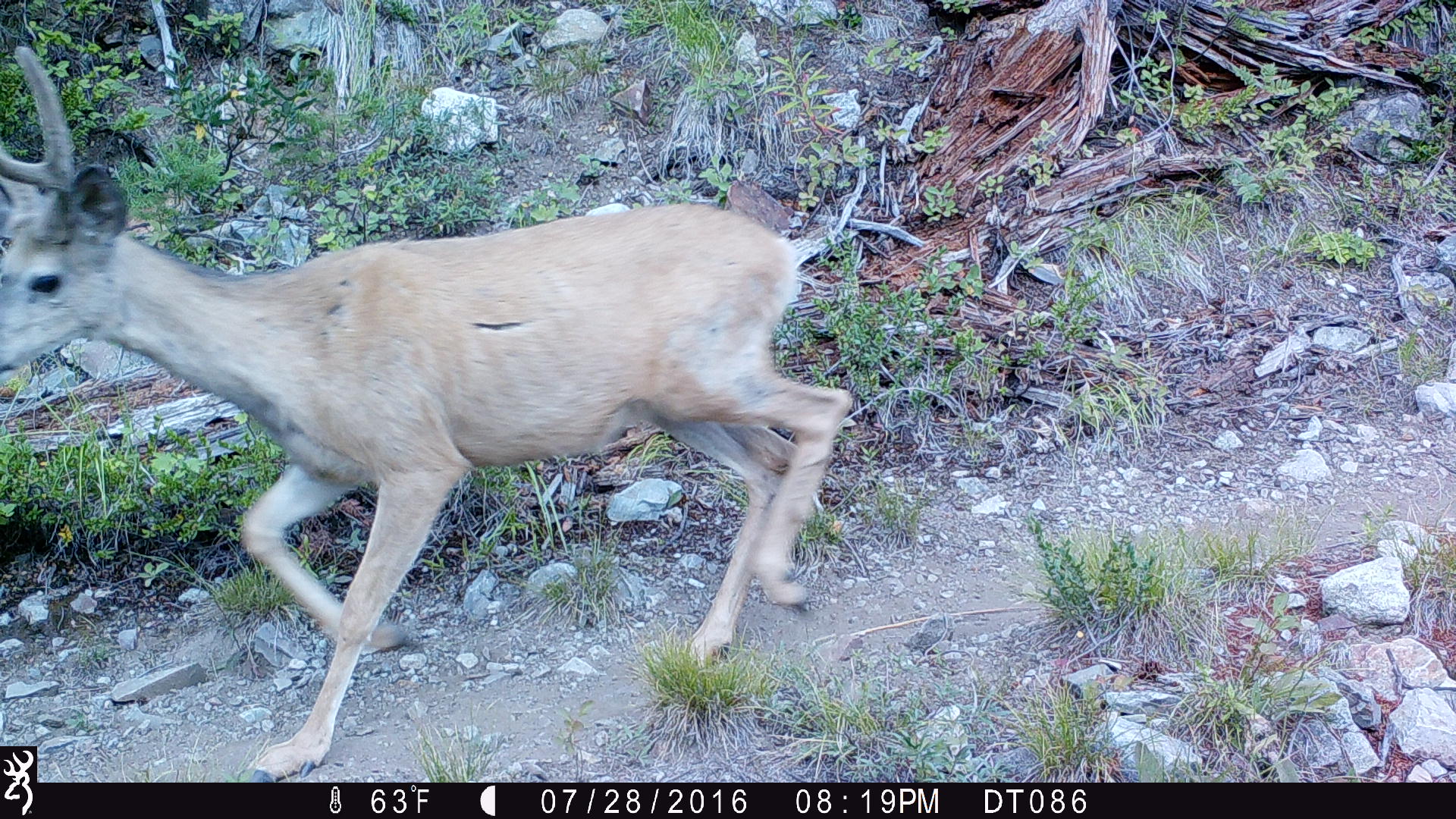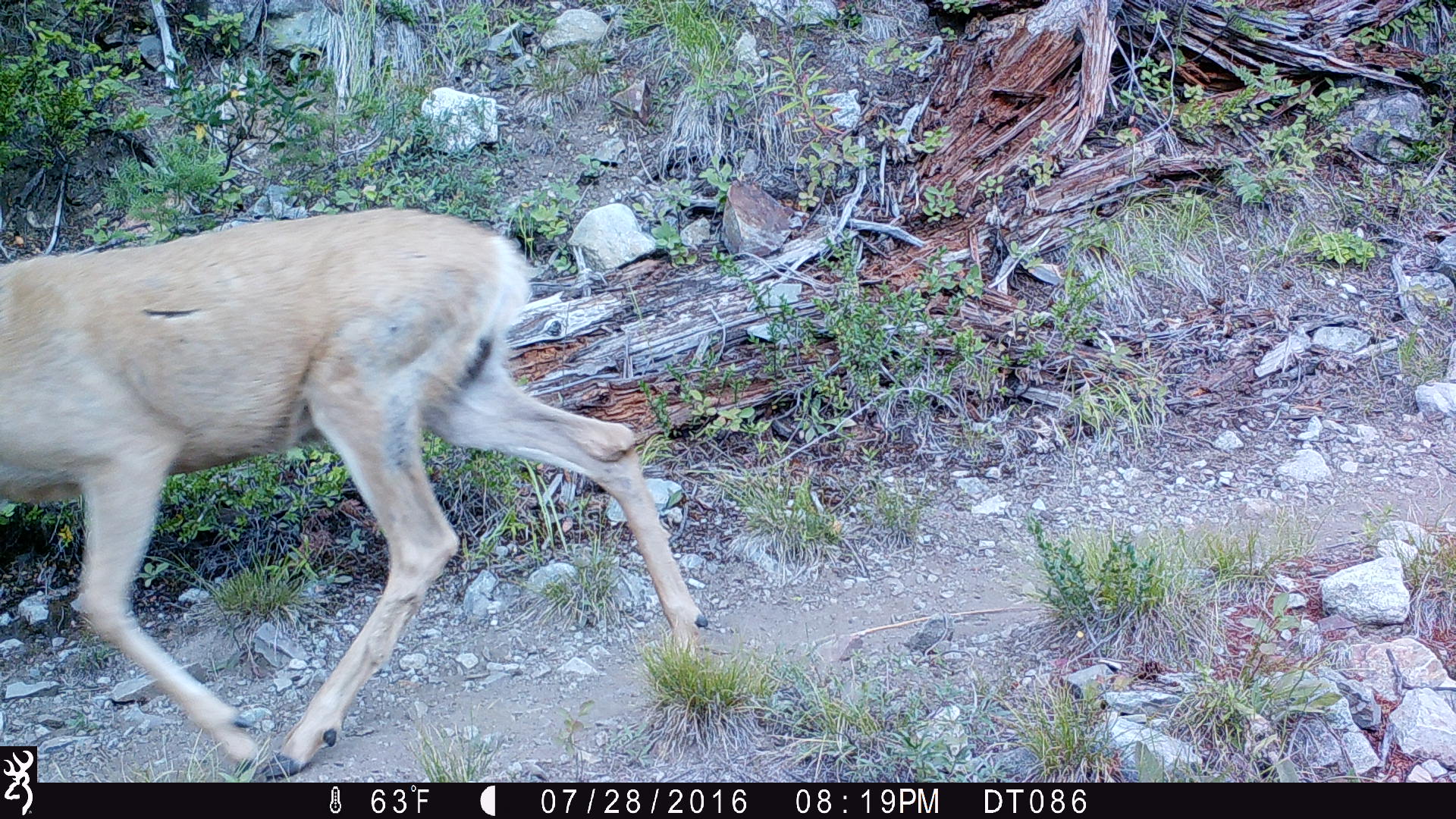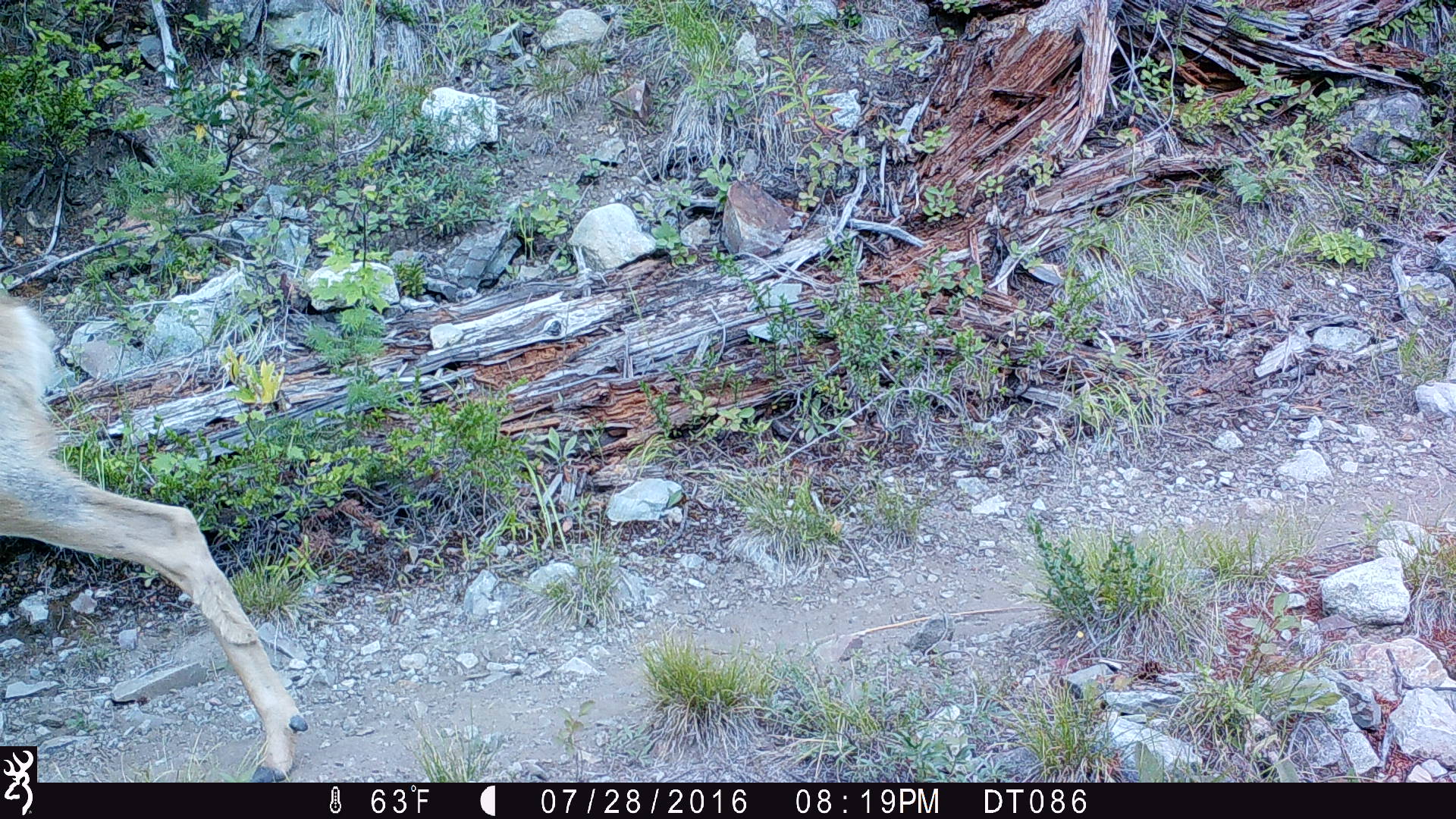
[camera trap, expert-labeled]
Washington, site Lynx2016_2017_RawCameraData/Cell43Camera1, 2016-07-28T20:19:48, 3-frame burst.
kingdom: Animalia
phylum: Chordata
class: Mammalia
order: Artiodactyla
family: Cervidae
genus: Odocoileus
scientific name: Odocoileus hemionus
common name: mule deer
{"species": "Odocoileus hemionus (mule deer)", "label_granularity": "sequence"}